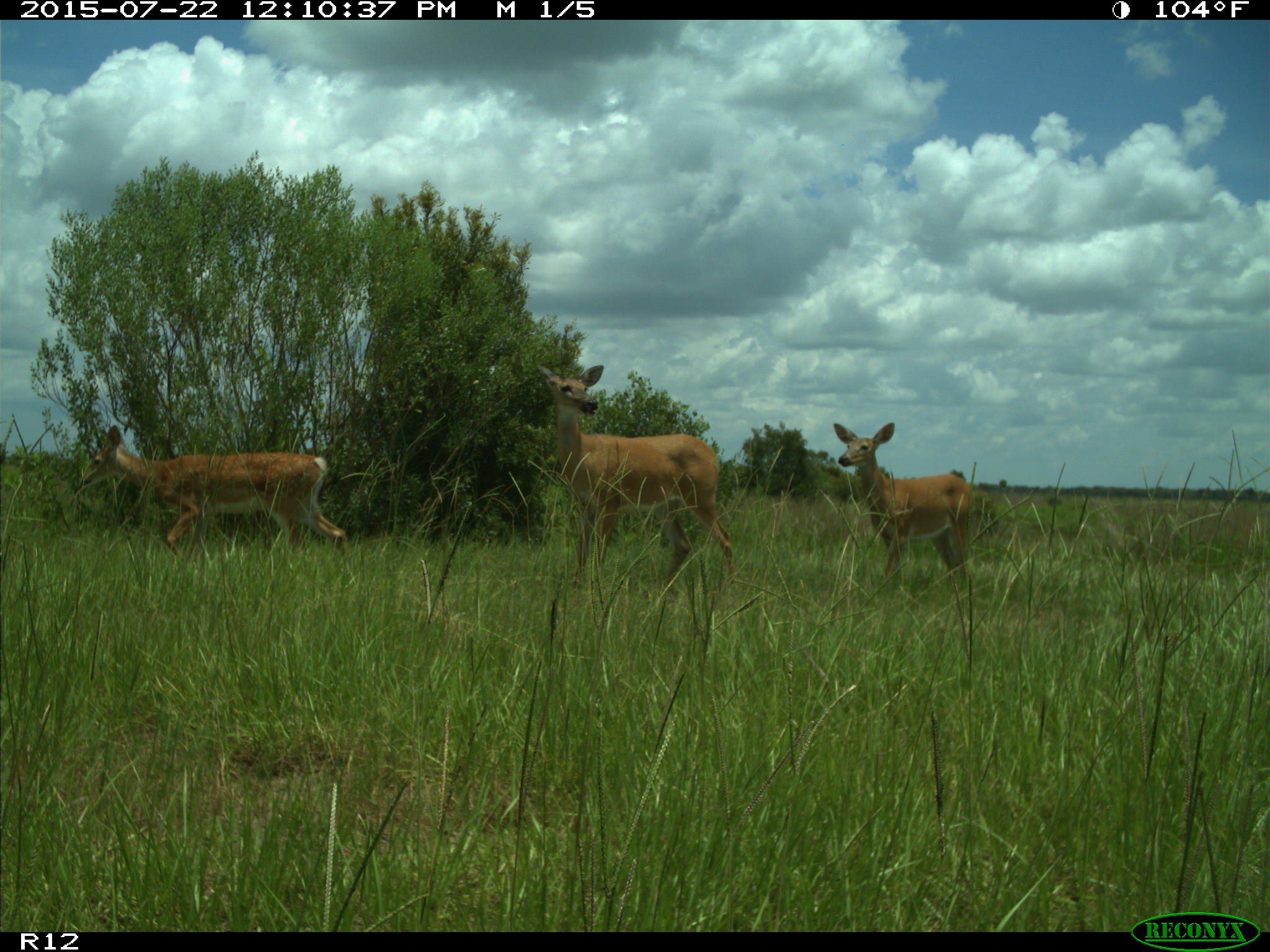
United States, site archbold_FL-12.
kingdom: Animalia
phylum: Chordata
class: Mammalia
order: Artiodactyla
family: Cervidae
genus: Odocoileus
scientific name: Odocoileus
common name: deer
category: unidentified deer